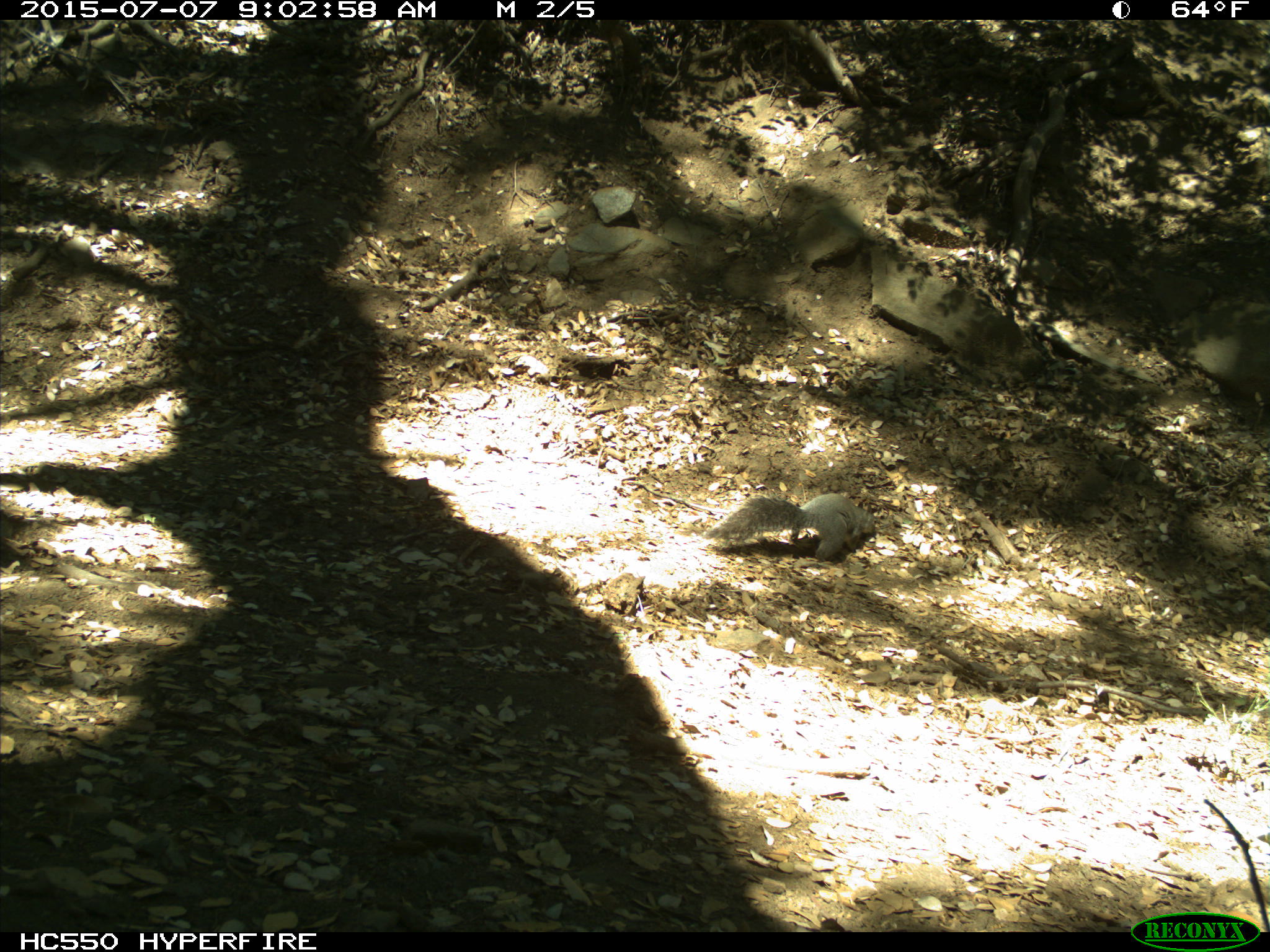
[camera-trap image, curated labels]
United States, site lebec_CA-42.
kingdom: Animalia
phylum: Chordata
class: Mammalia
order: Rodentia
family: Sciuridae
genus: Sciurus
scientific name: Sciurus carolinensis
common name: eastern gray squirrel